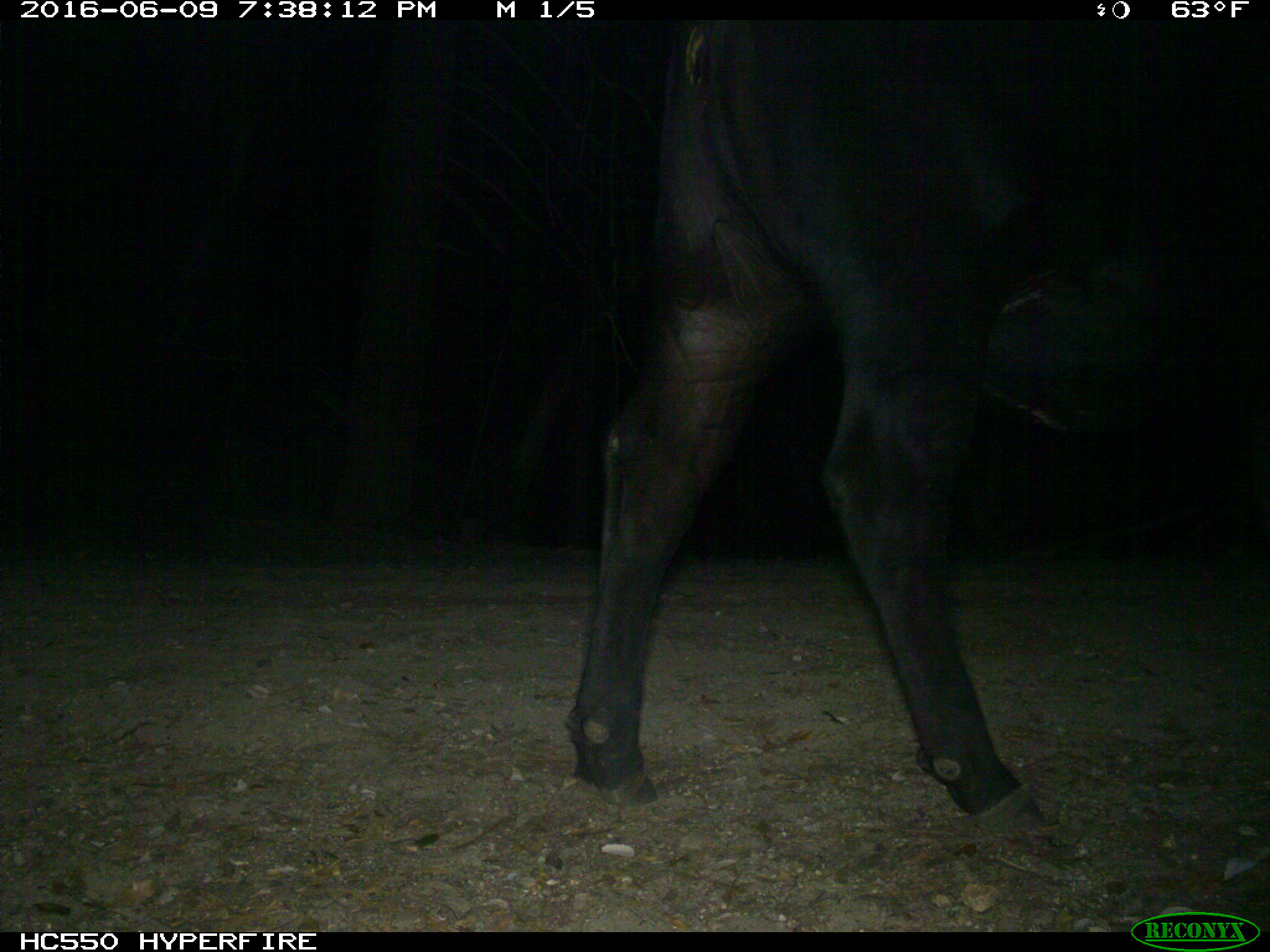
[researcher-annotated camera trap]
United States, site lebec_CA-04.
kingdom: Animalia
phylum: Chordata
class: Mammalia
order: Artiodactyla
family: Bovidae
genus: Bos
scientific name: Bos taurus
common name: domestic cow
Bos taurus (domestic cow).